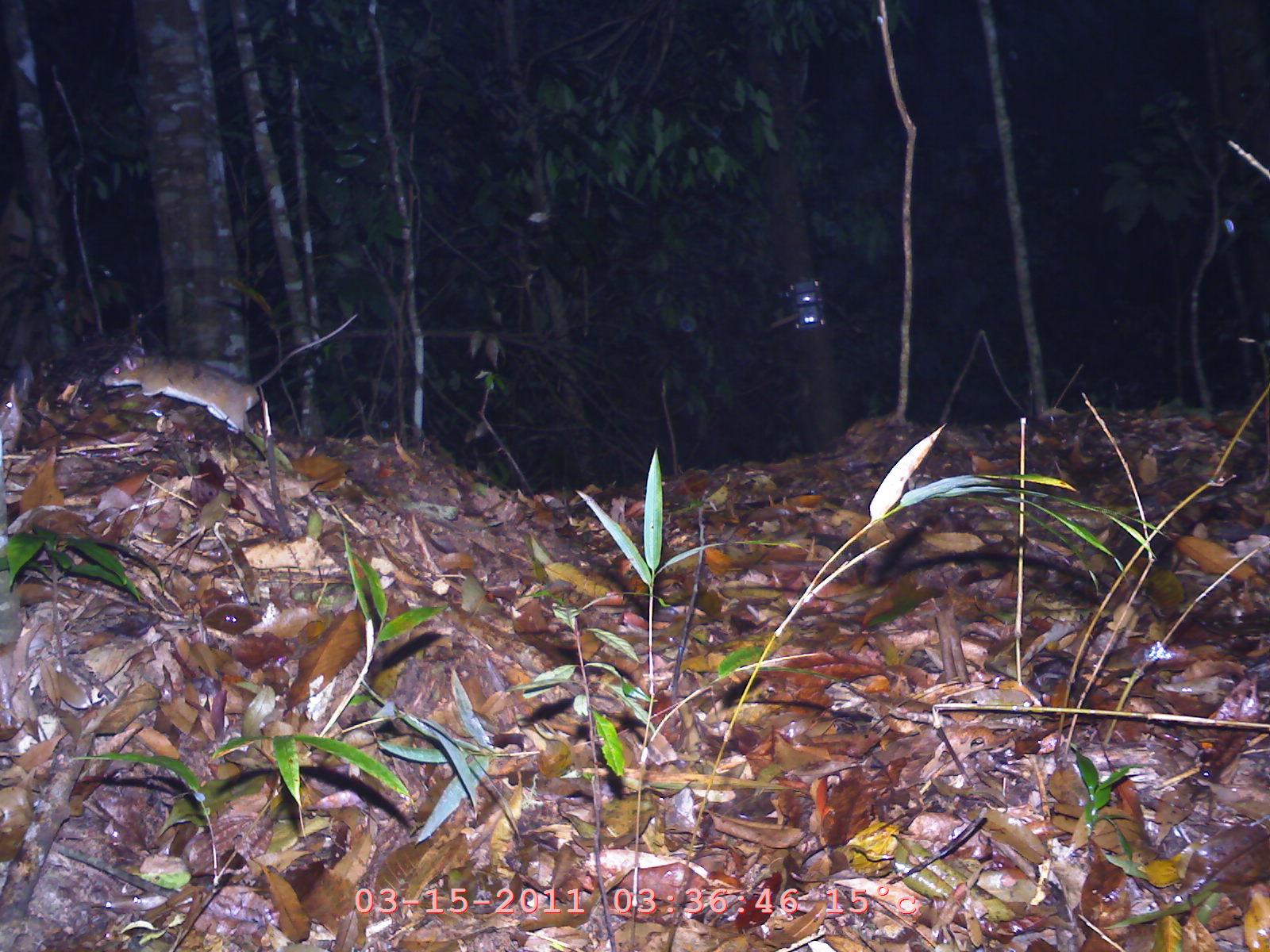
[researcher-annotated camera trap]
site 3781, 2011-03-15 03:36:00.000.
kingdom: Animalia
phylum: Chordata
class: Mammalia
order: Rodentia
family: Muridae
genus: Rattus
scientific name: Rattus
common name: rodent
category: unknown rat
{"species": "unknown rat (rodent) (Rattus)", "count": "1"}